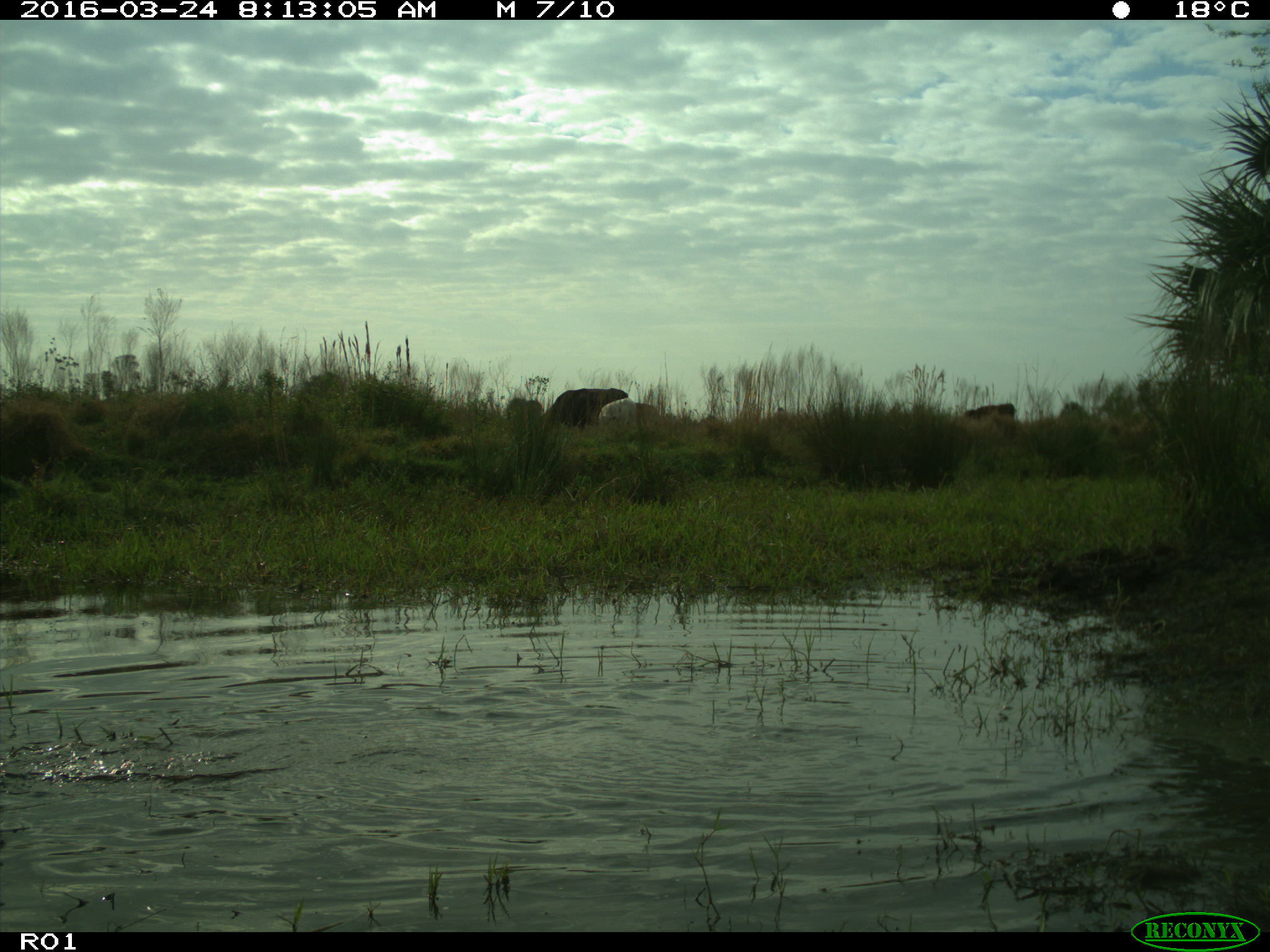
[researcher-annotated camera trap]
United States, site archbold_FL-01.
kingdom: Animalia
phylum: Chordata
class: Mammalia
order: Artiodactyla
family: Bovidae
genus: Bos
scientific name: Bos taurus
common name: domestic cow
Bos taurus (domestic cow).